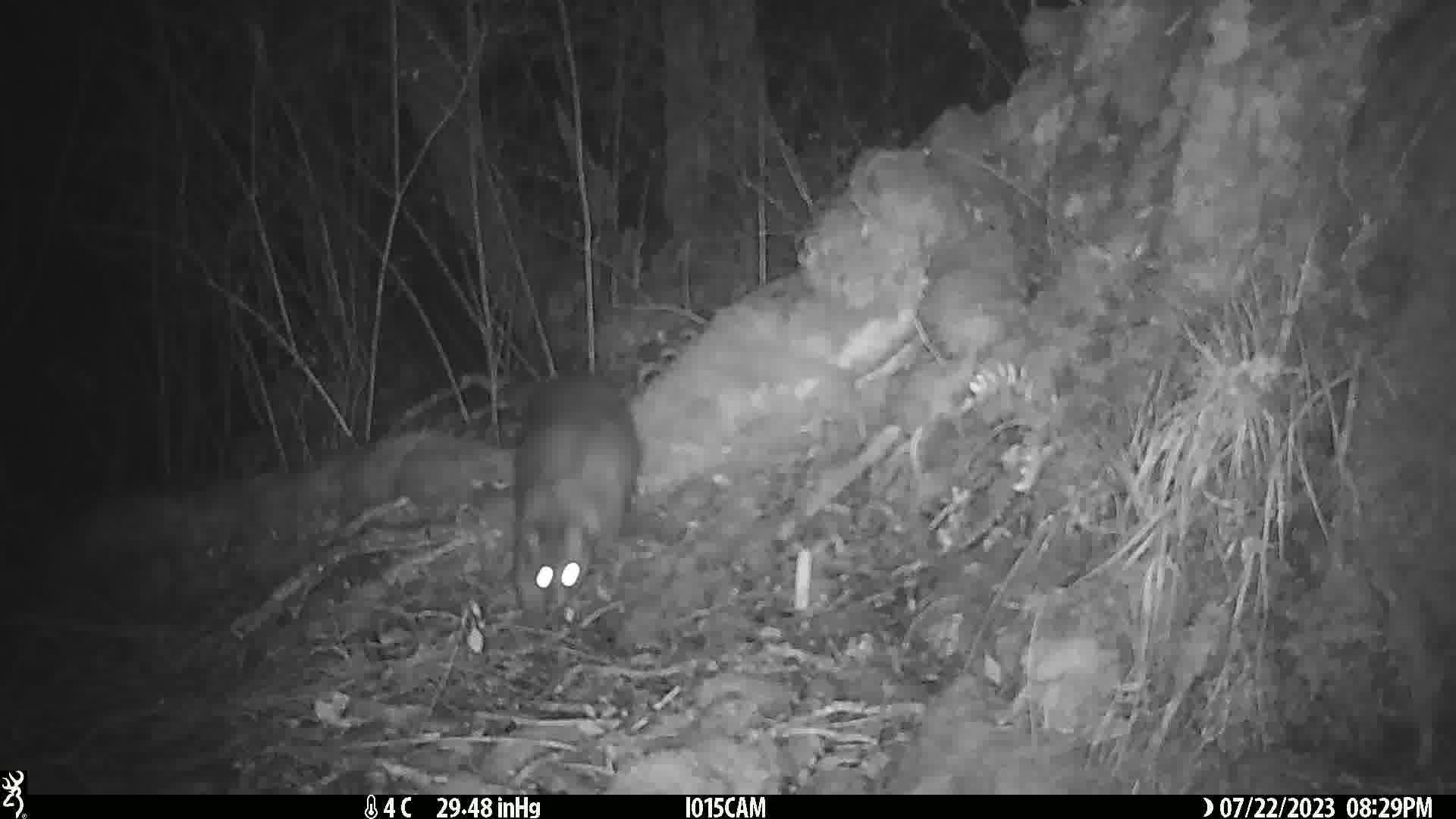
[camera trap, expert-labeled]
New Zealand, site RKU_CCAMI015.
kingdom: Animalia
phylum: Chordata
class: Mammalia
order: Diprotodontia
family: Phalangeridae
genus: Trichosurus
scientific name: Trichosurus vulpecula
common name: common brushtail possum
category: possum